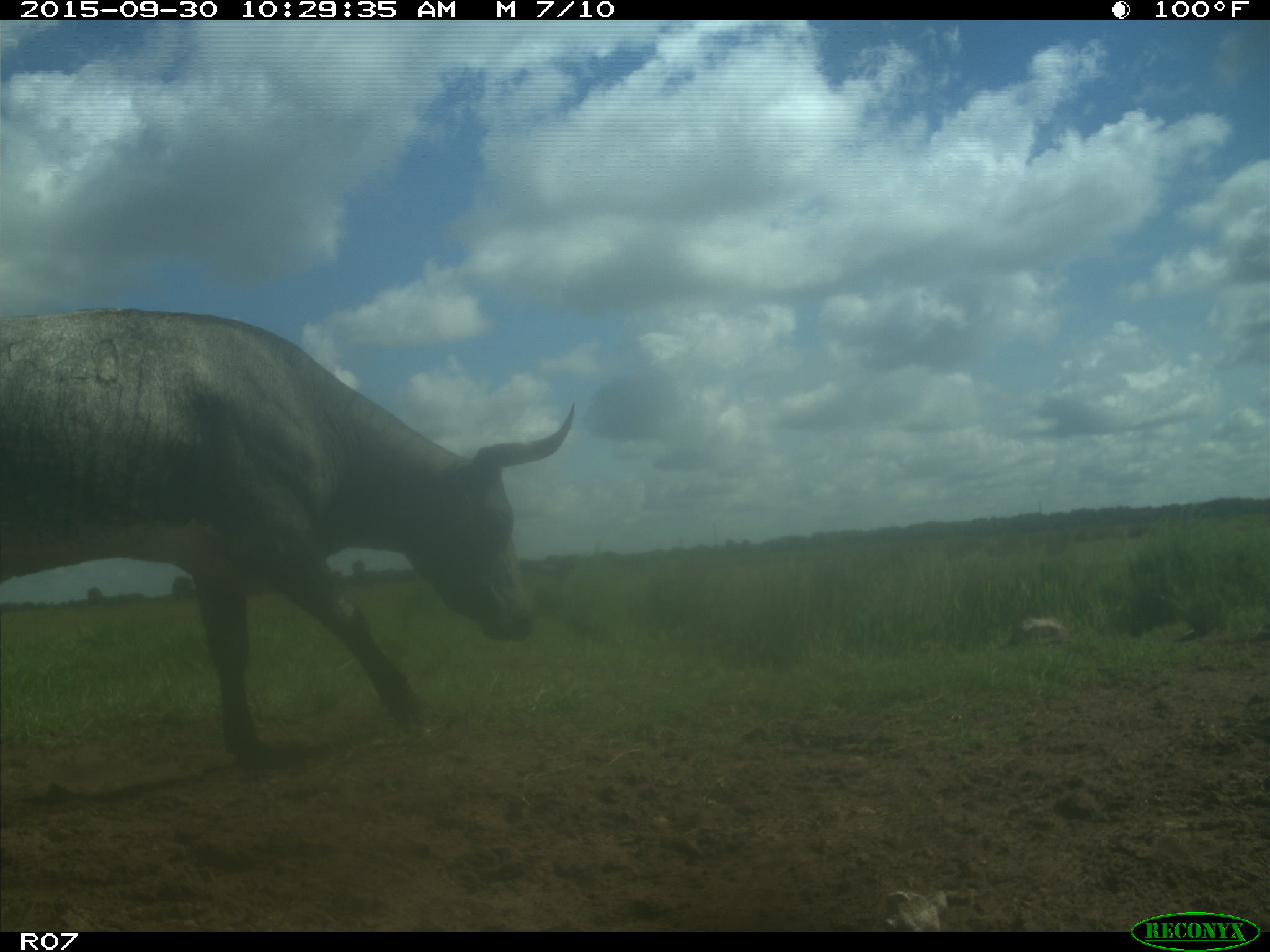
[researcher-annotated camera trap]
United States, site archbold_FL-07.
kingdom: Animalia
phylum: Chordata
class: Mammalia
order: Artiodactyla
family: Bovidae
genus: Bos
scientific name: Bos taurus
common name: domestic cow